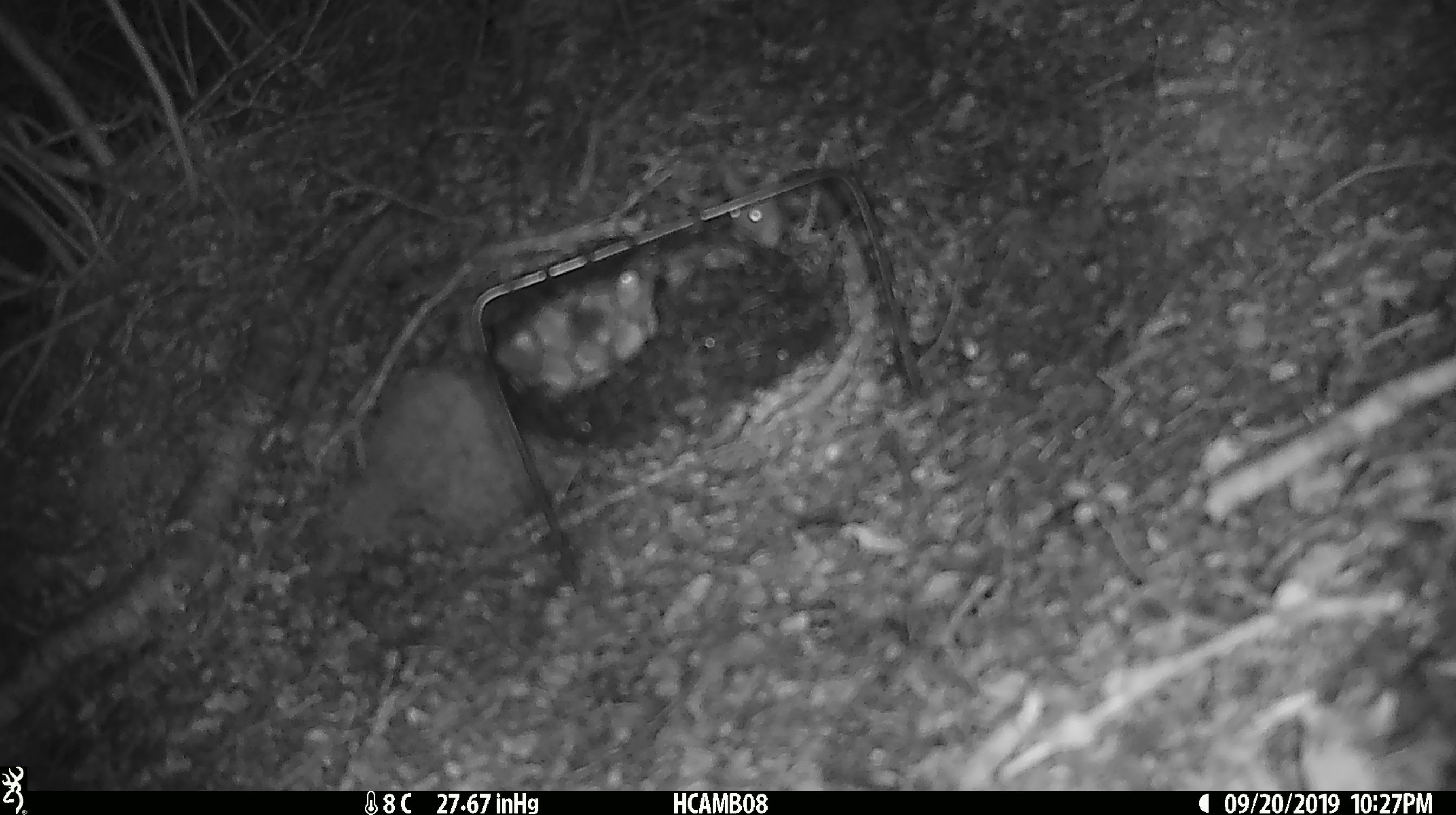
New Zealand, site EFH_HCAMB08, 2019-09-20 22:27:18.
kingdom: Animalia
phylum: Chordata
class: Mammalia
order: Rodentia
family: Muridae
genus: Mus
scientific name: Mus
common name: mouse